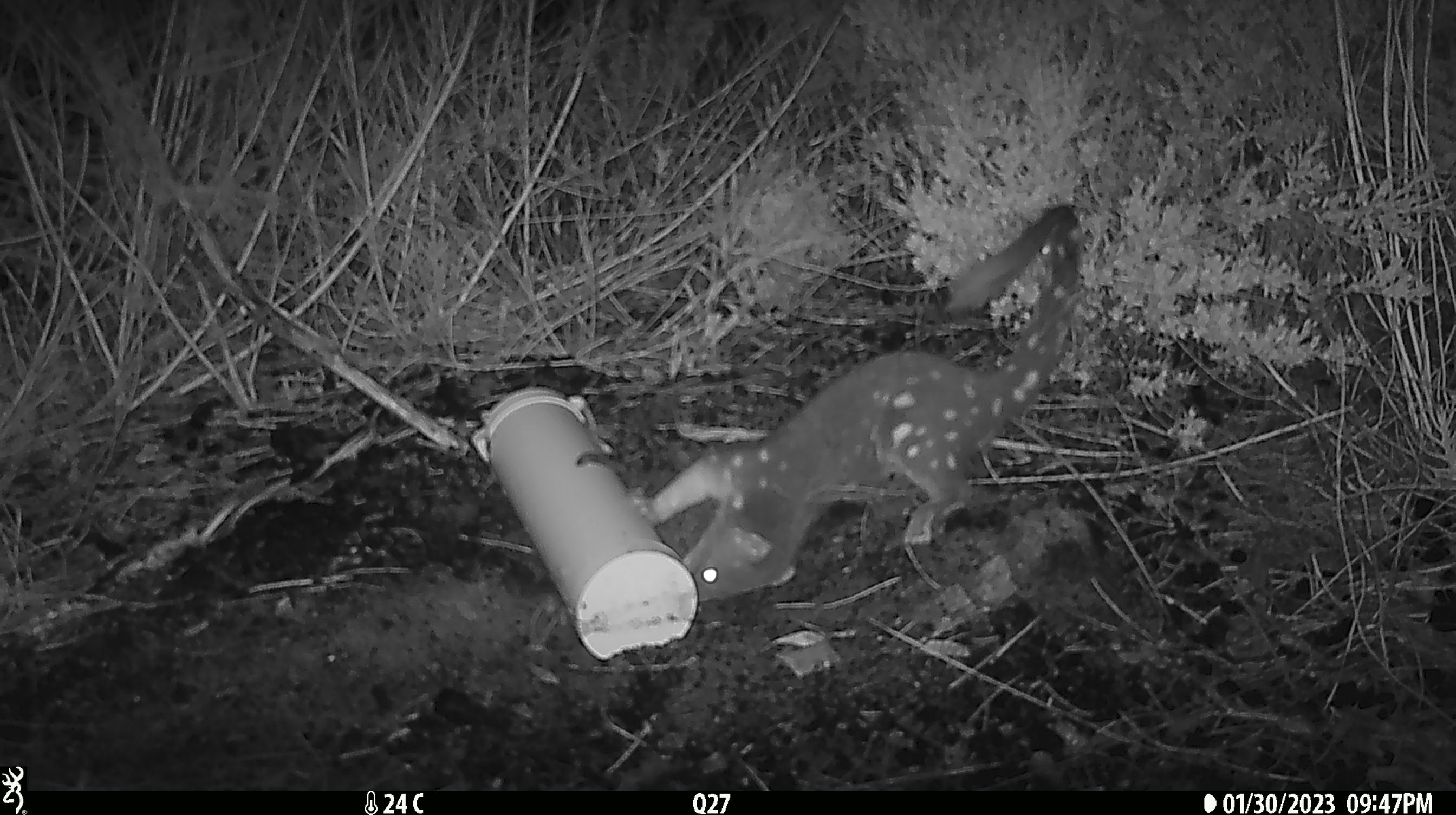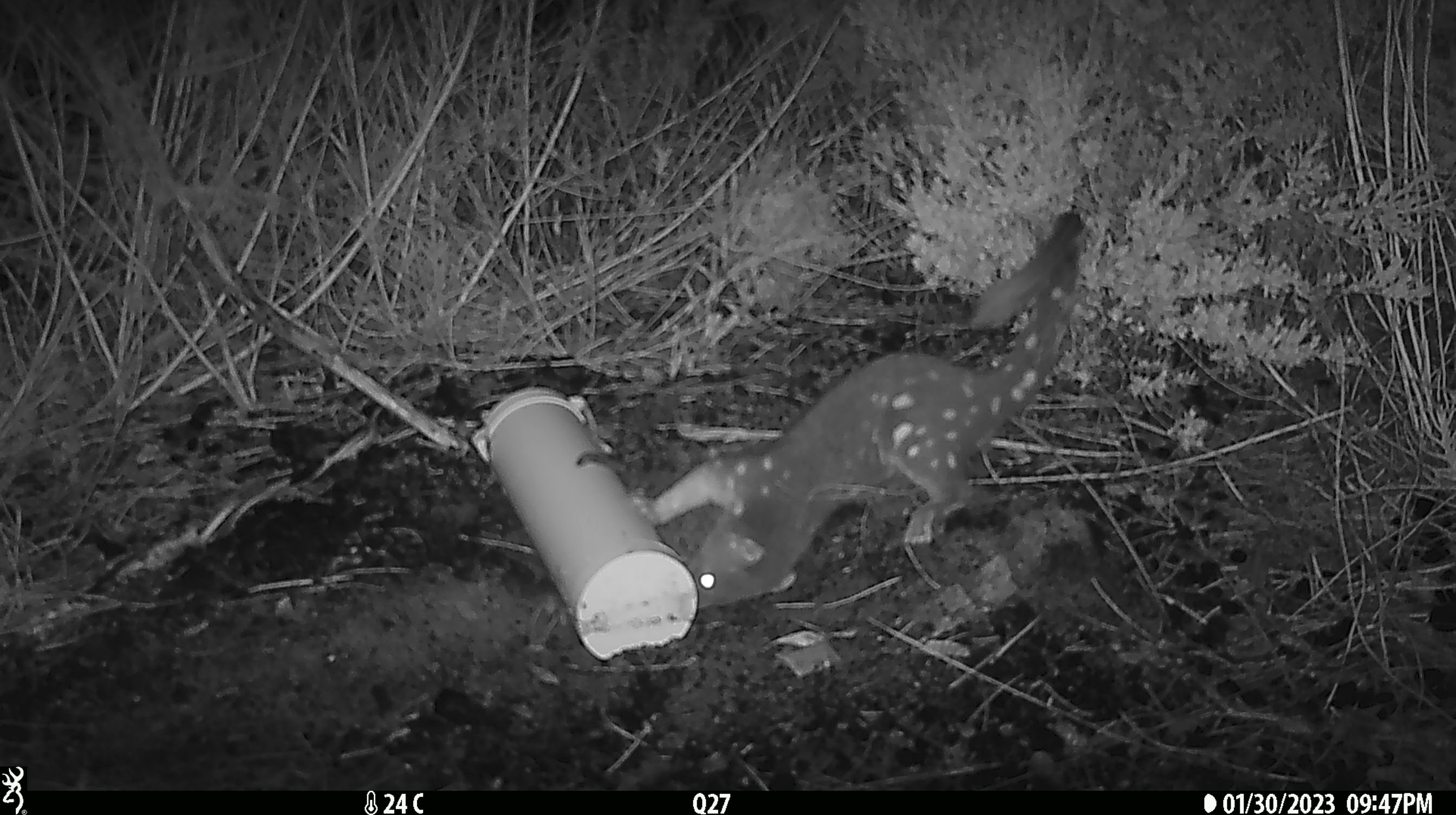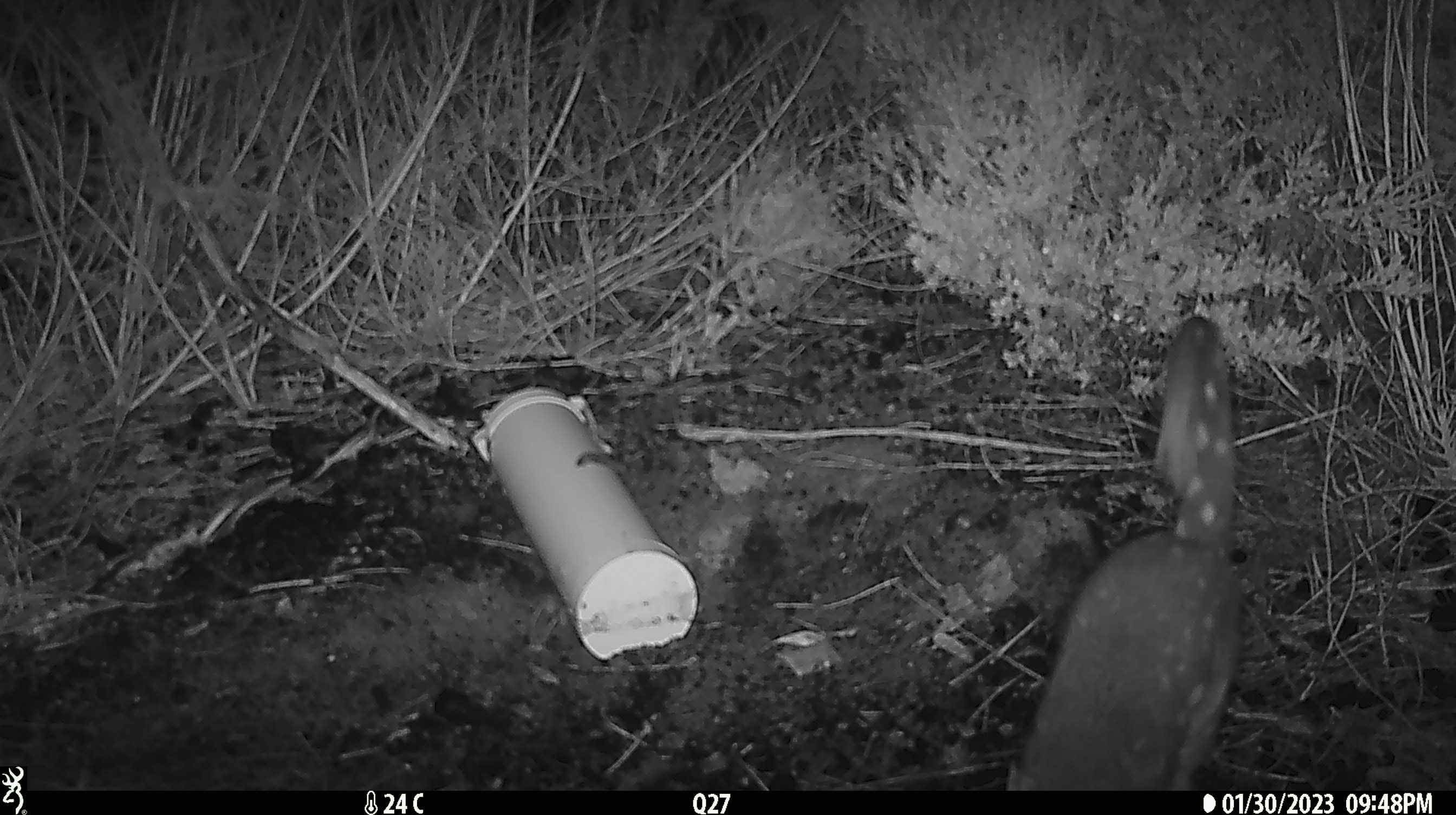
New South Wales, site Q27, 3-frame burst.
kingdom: Animalia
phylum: Chordata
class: Mammalia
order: Dasyuromorphia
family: Dasyuridae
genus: Dasyurus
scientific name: Dasyurus maculatus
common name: spotted-tailed quoll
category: quoll